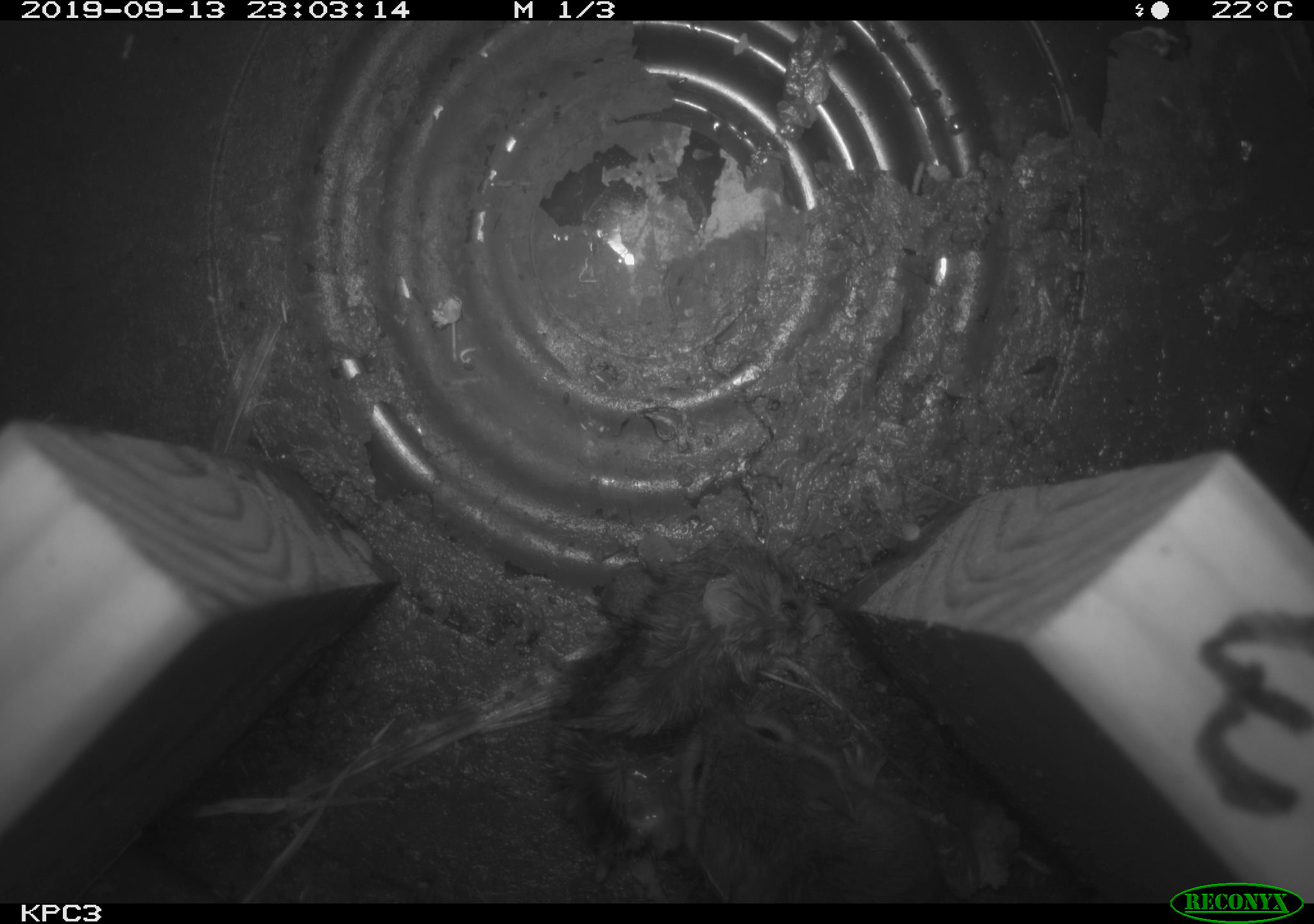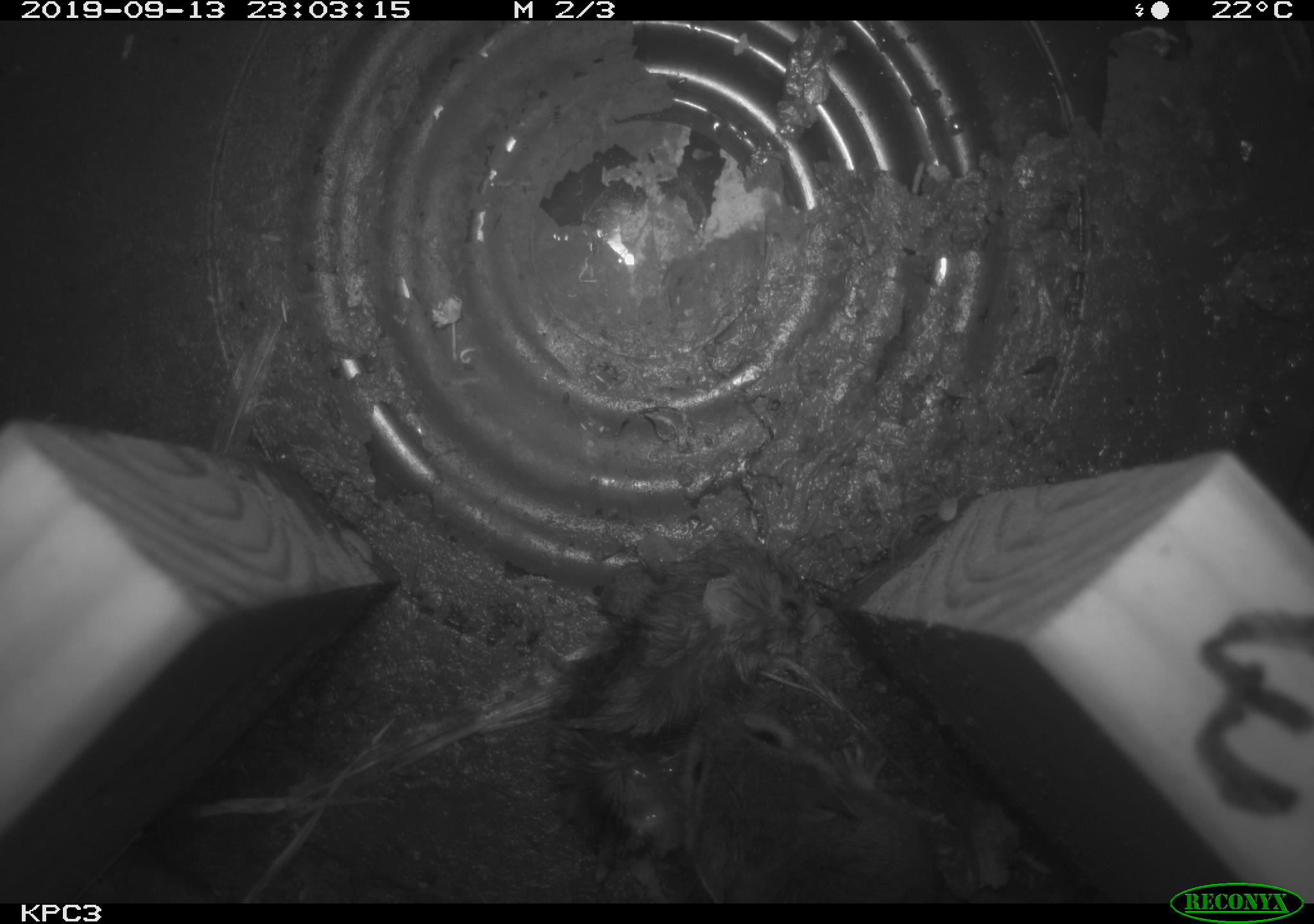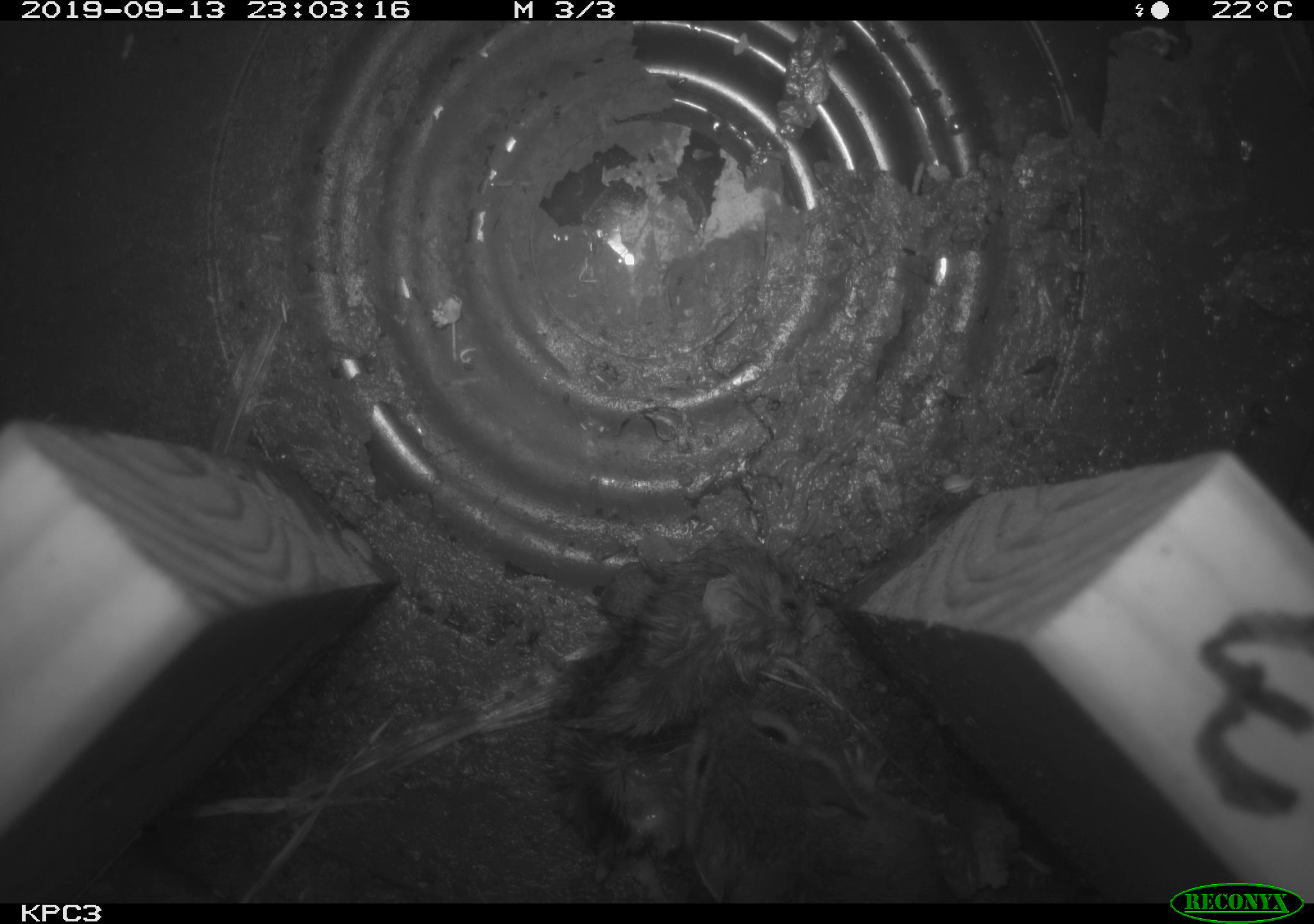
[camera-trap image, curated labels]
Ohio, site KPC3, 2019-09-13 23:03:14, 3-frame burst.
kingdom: Animalia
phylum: Chordata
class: Mammalia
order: Rodentia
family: Cricetidae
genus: Peromyscus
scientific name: Peromyscus leucopus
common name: white-footed mouse